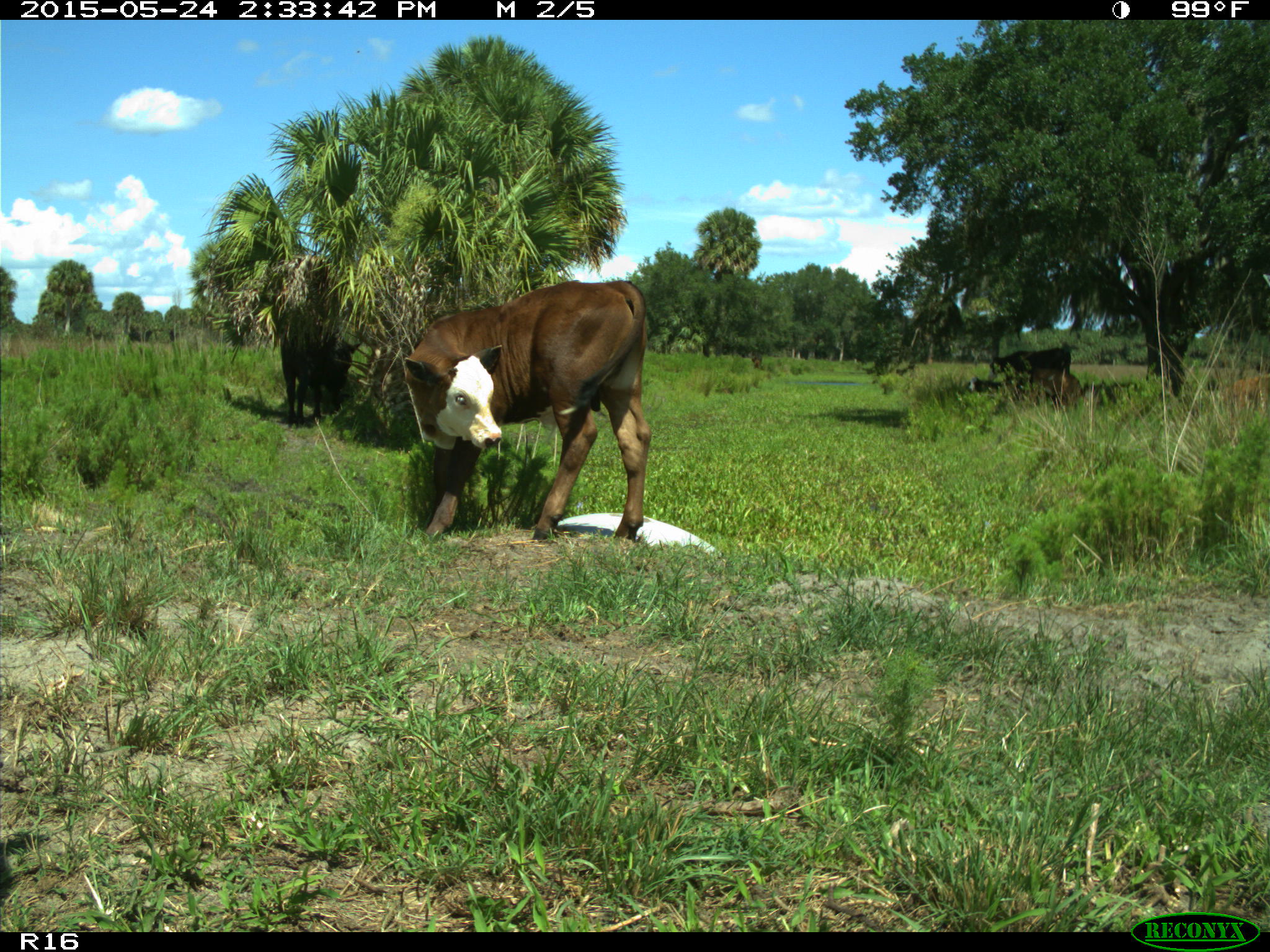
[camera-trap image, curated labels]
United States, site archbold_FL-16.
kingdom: Animalia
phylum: Chordata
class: Mammalia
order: Artiodactyla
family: Bovidae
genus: Bos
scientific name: Bos taurus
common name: domestic cow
Bos taurus (domestic cow).